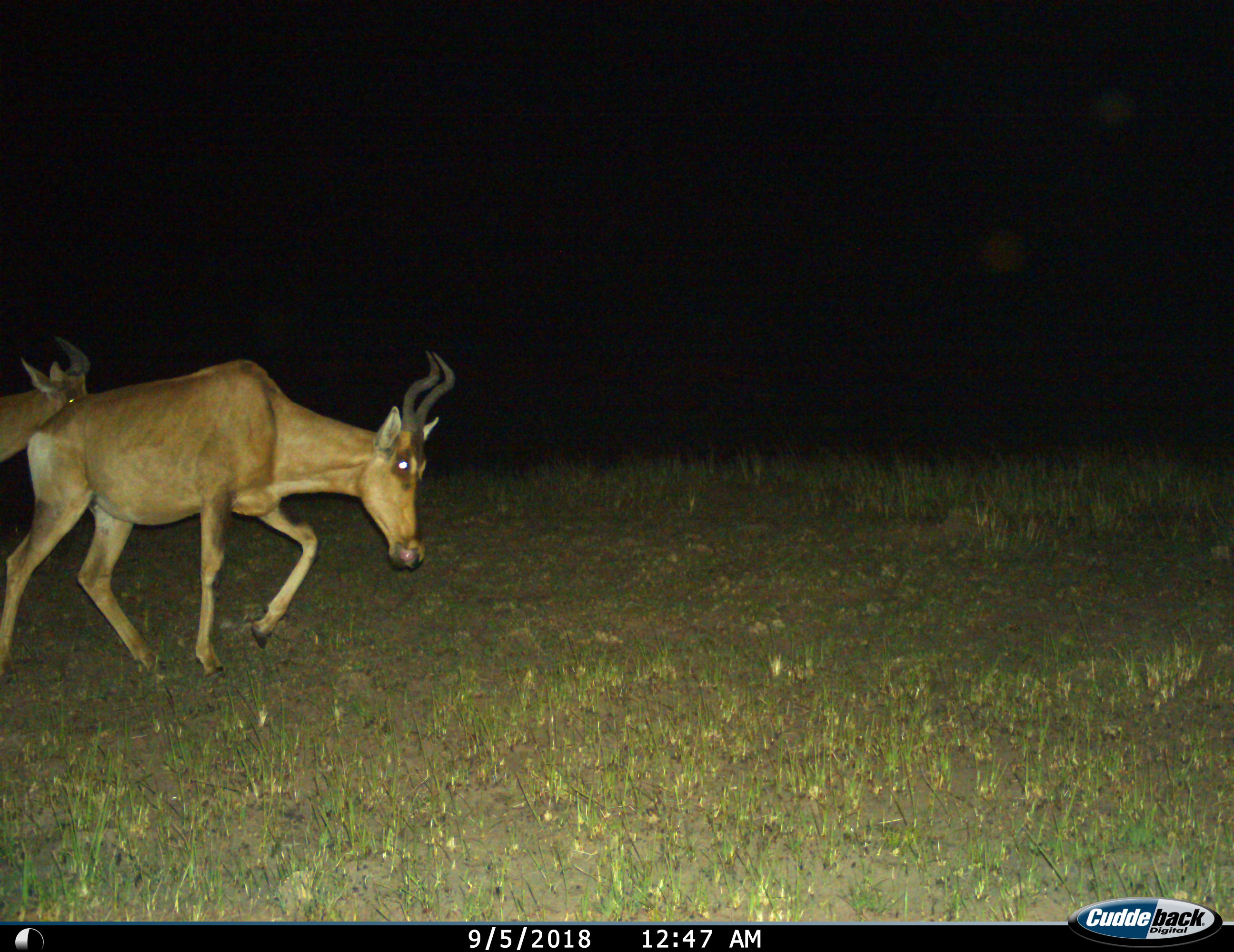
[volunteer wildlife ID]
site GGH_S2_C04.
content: unidentified animal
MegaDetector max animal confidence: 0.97